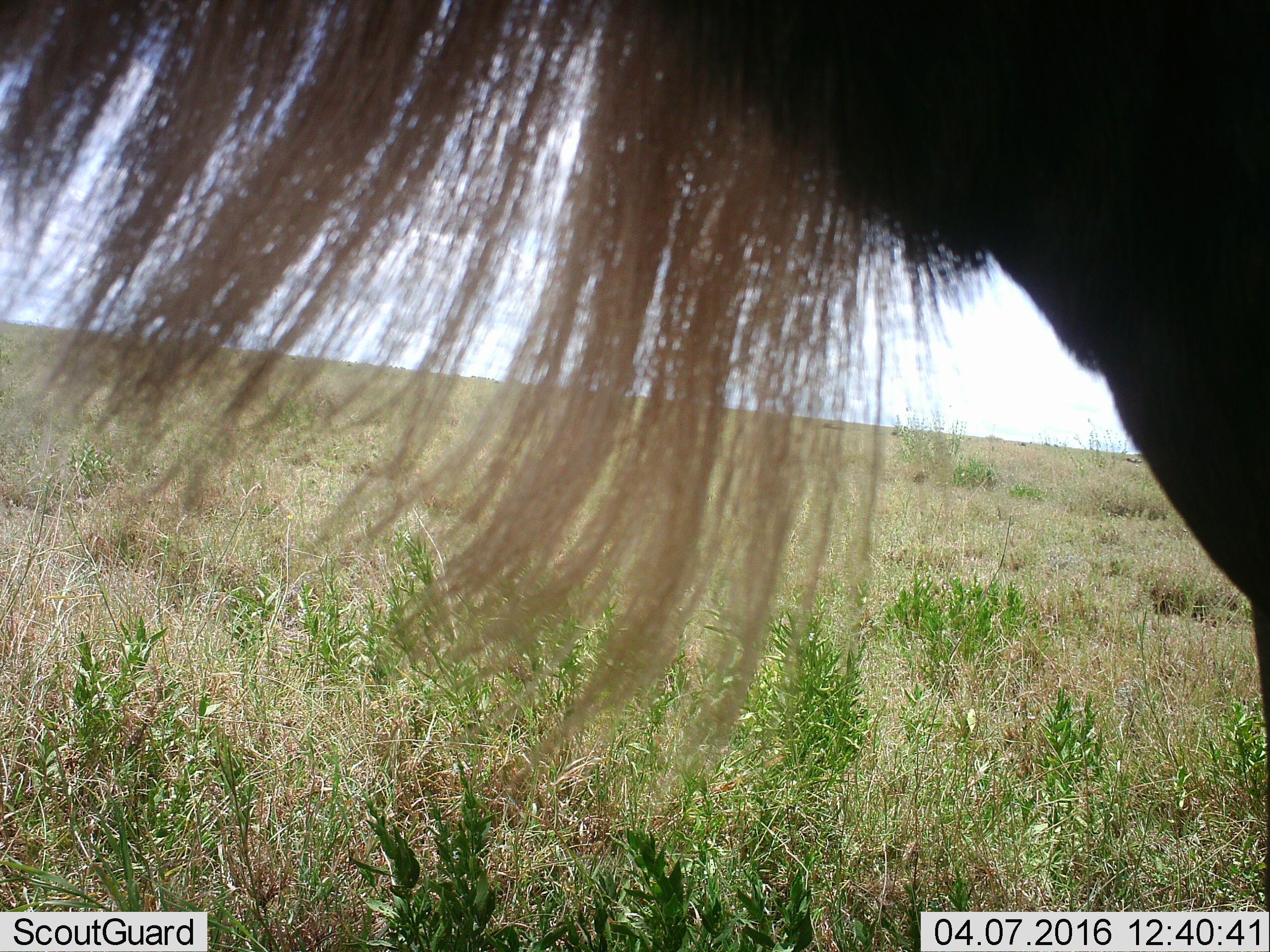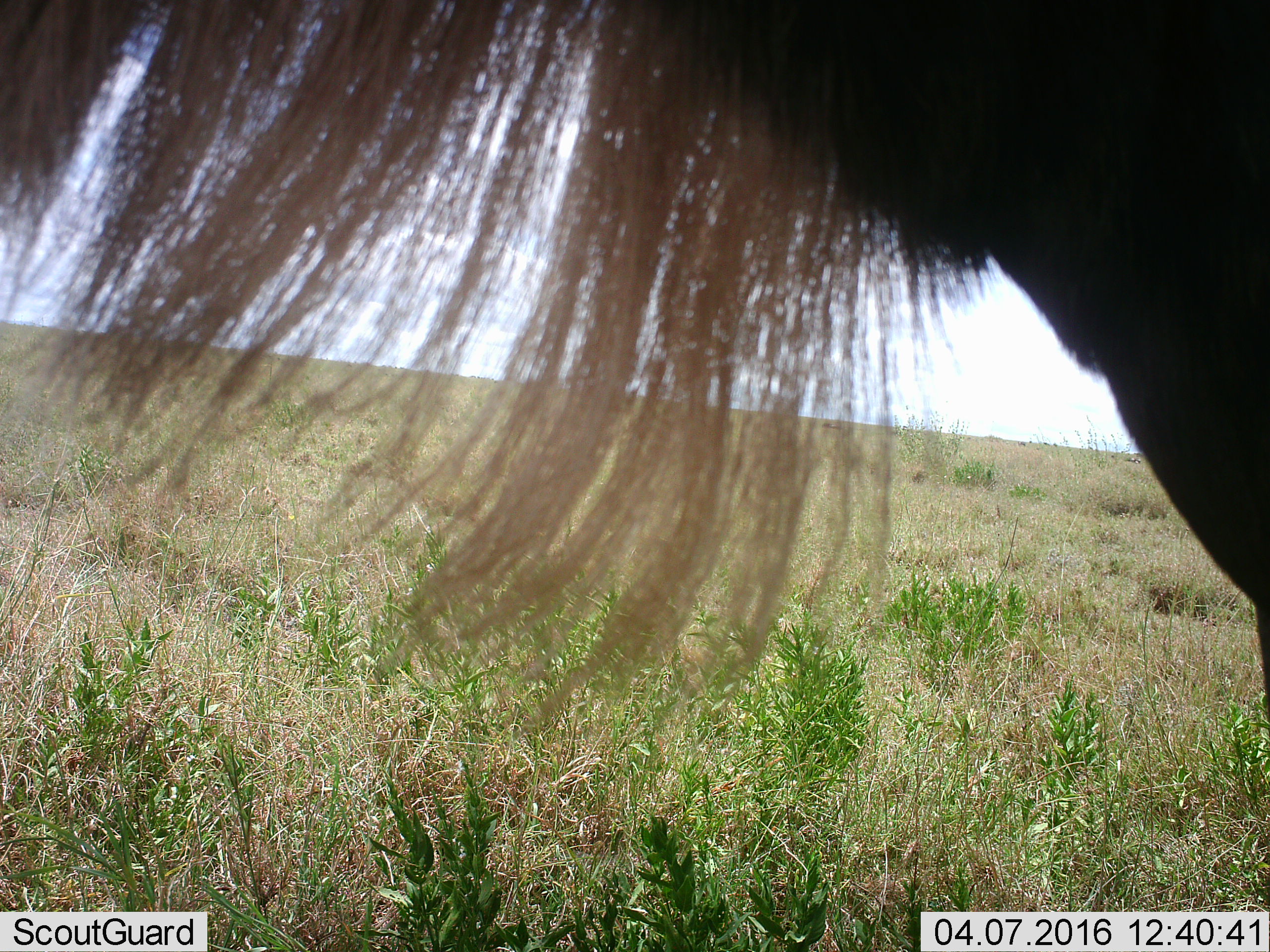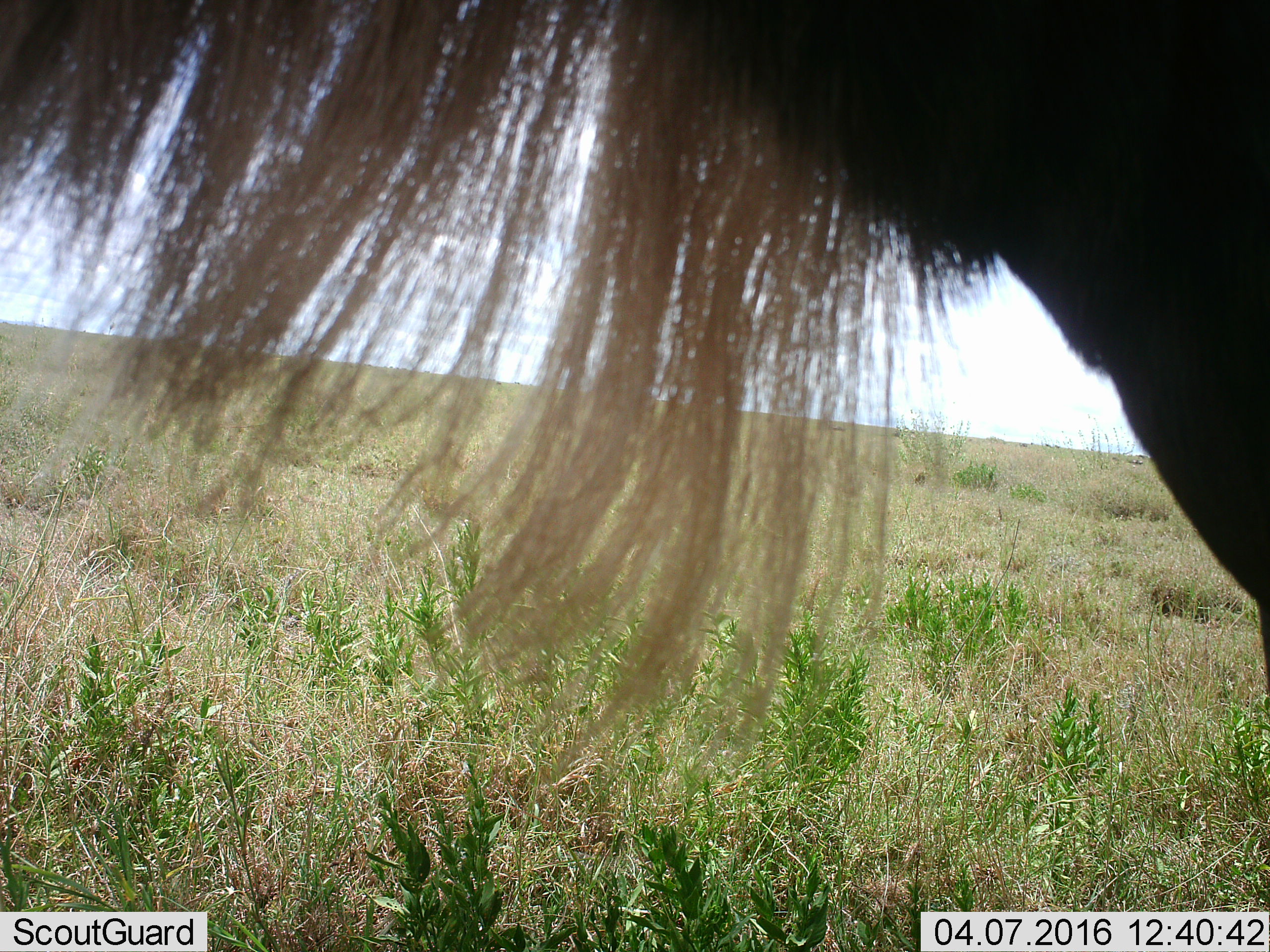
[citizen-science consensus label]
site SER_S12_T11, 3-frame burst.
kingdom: Animalia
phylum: Chordata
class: Mammalia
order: Artiodactyla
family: Bovidae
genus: Connochaetes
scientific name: Connochaetes taurinus taurinus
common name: blue wildebeest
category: wildebeestblue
Wildebeestblue (blue wildebeest) (Connochaetes taurinus taurinus), count 1. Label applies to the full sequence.